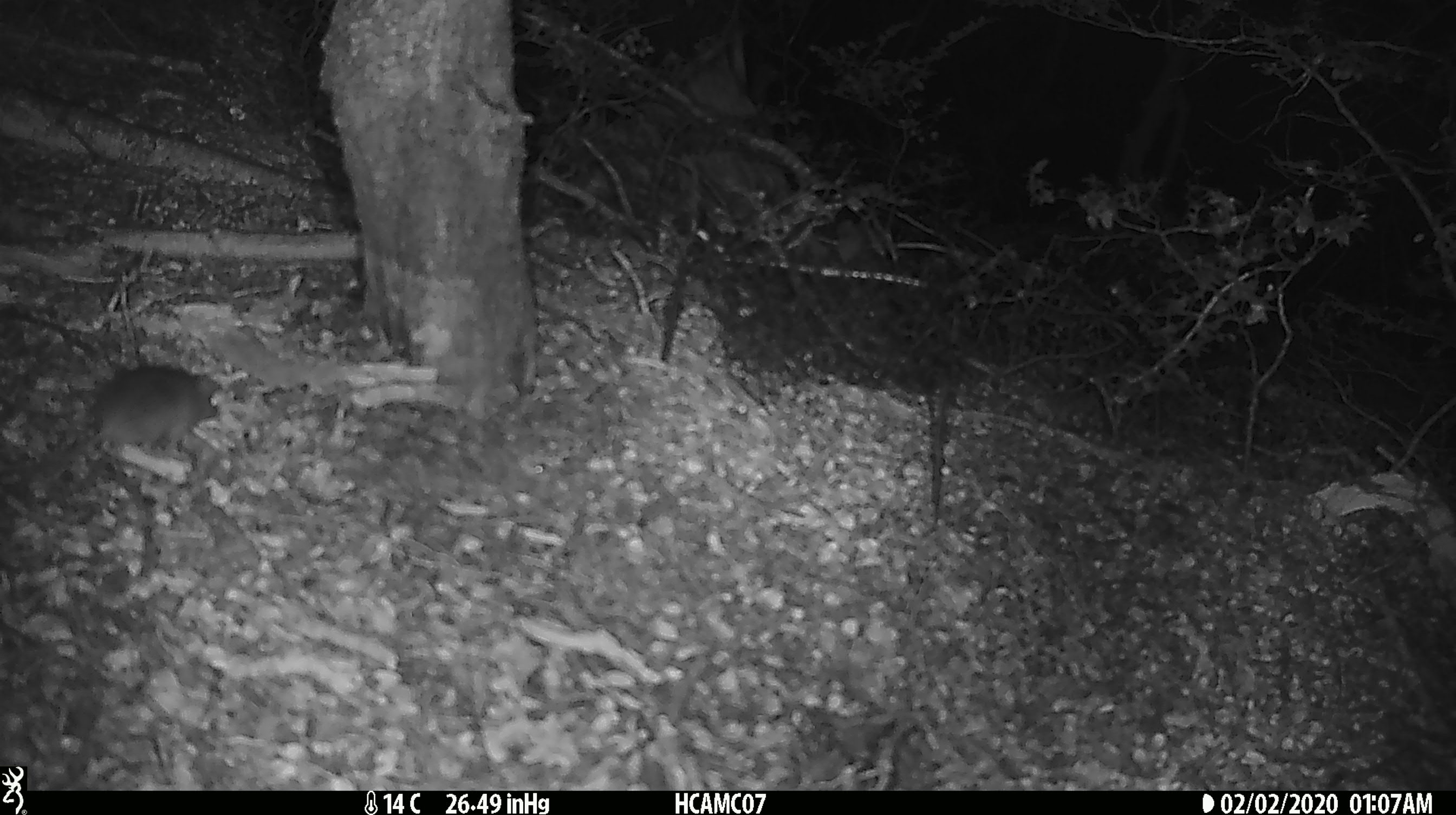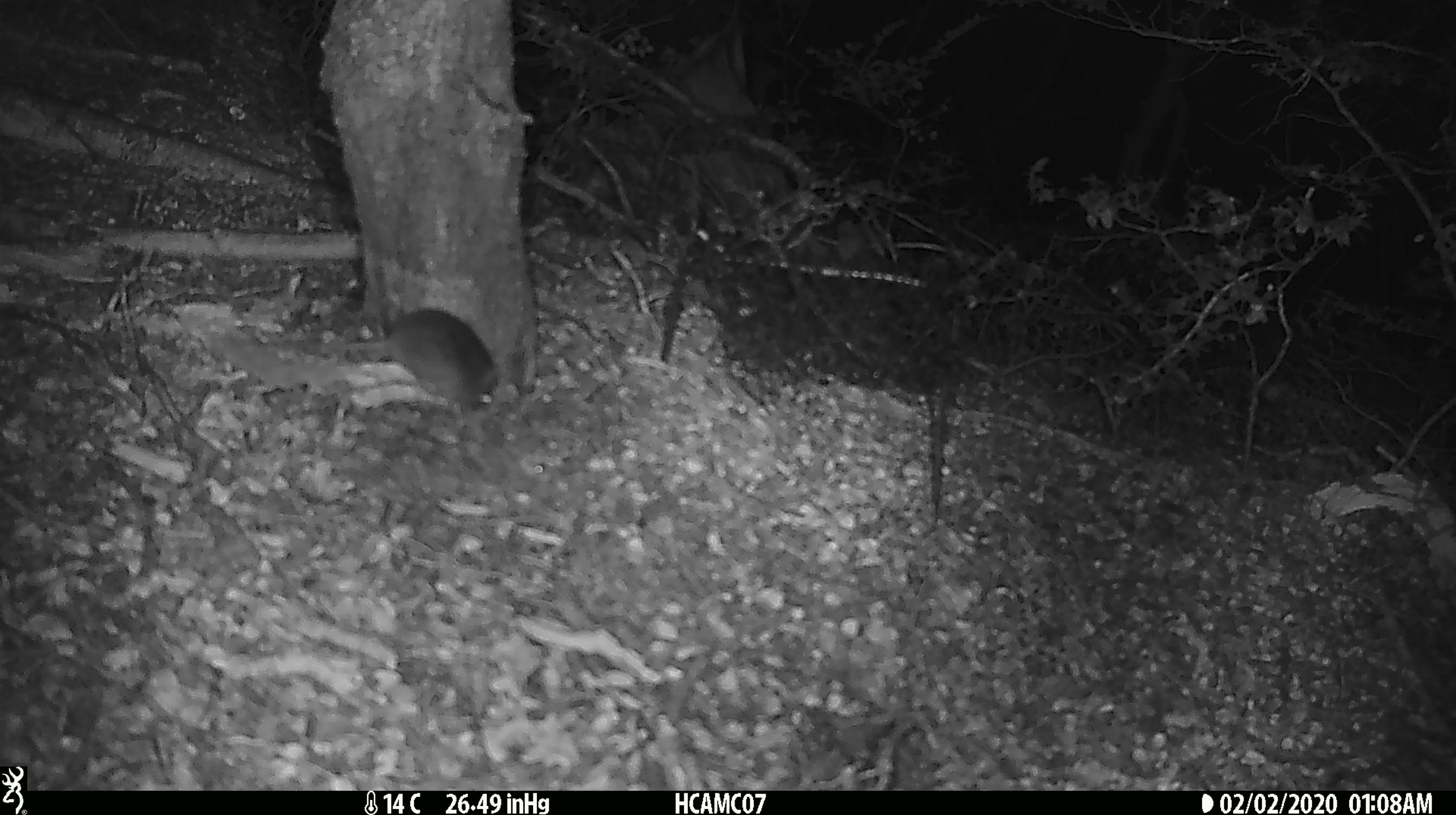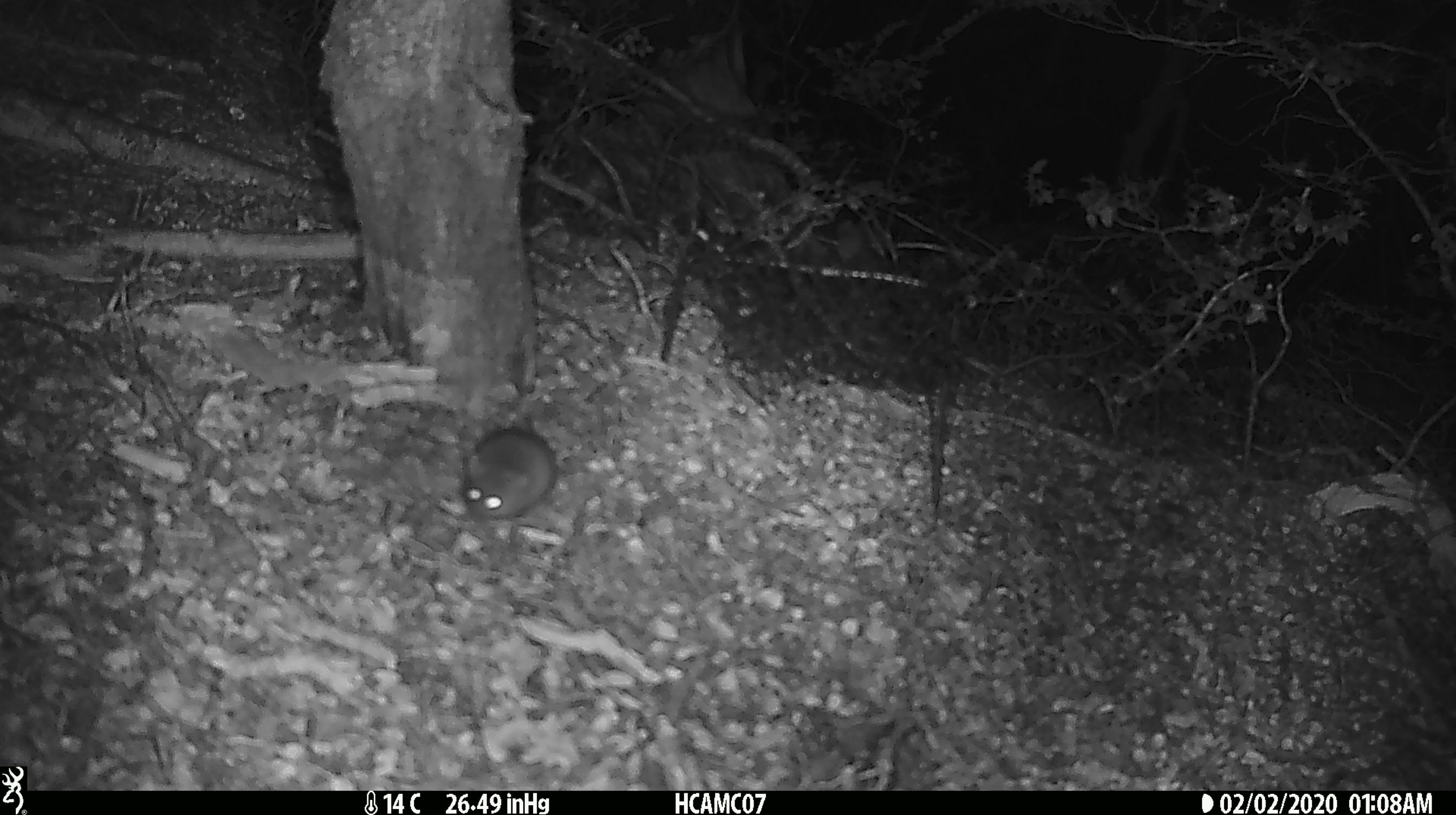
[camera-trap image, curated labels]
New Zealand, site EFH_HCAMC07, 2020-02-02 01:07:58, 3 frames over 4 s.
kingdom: Animalia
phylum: Chordata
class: Mammalia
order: Rodentia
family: Muridae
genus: Mus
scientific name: Mus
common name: mouse